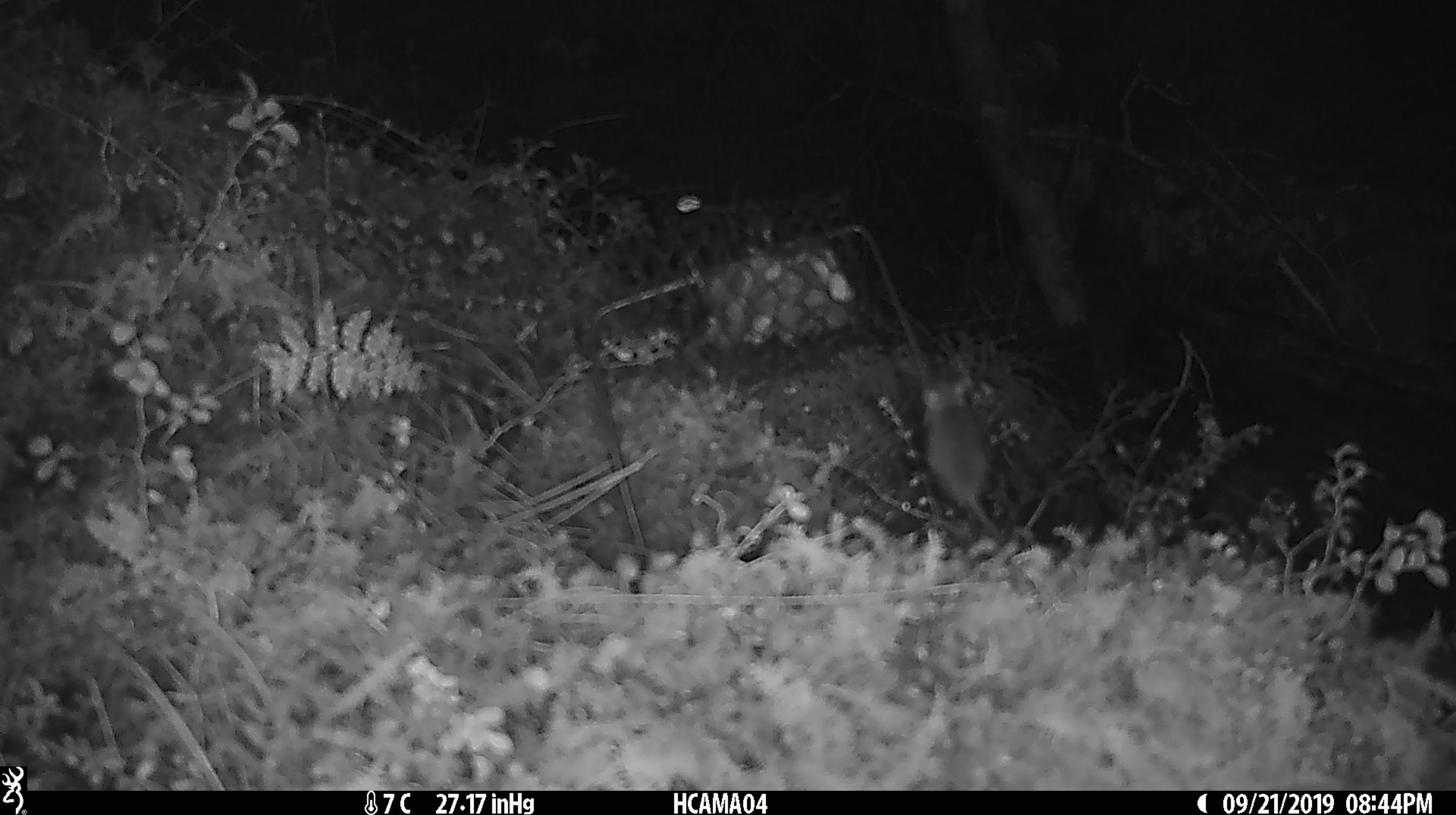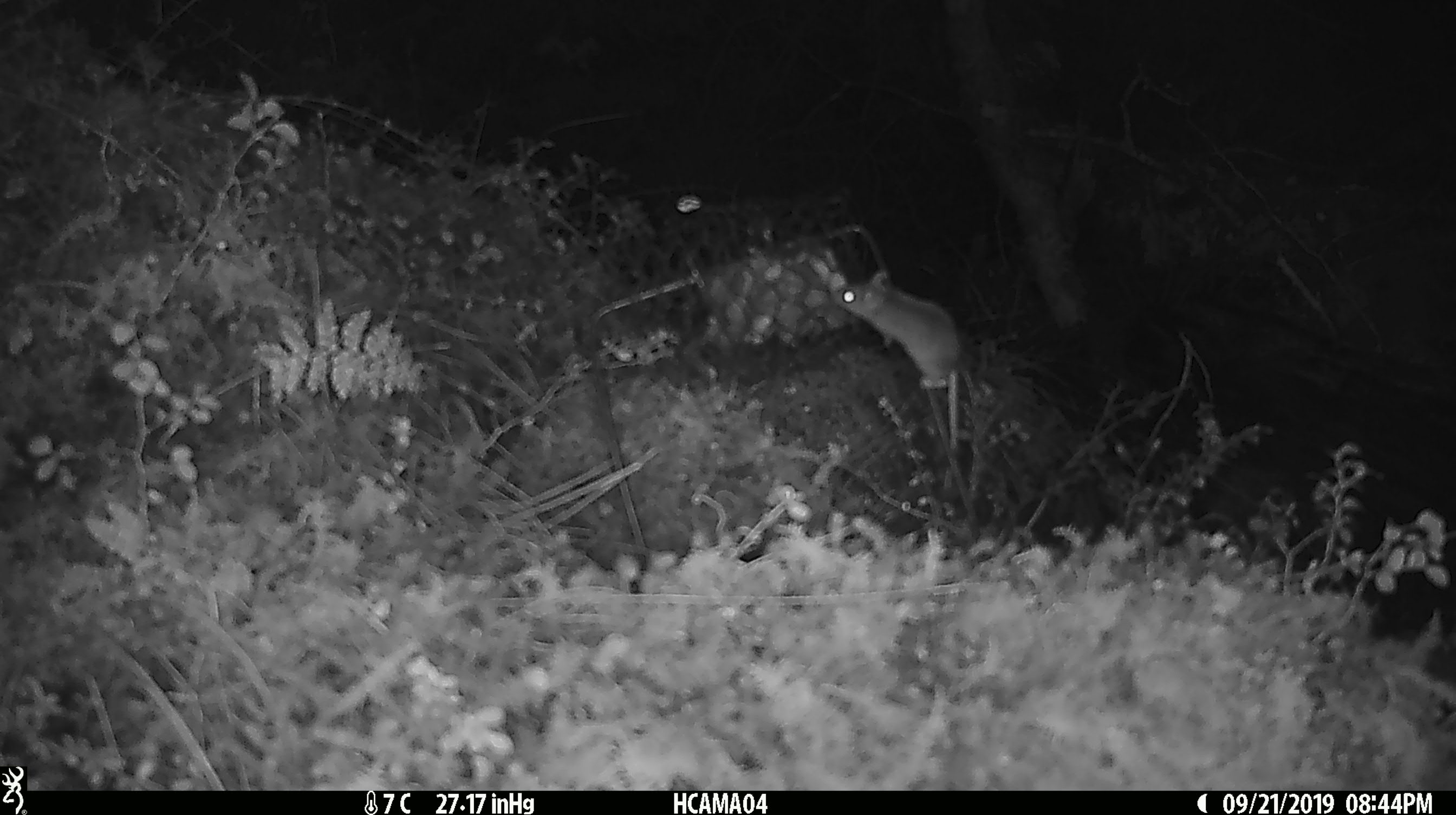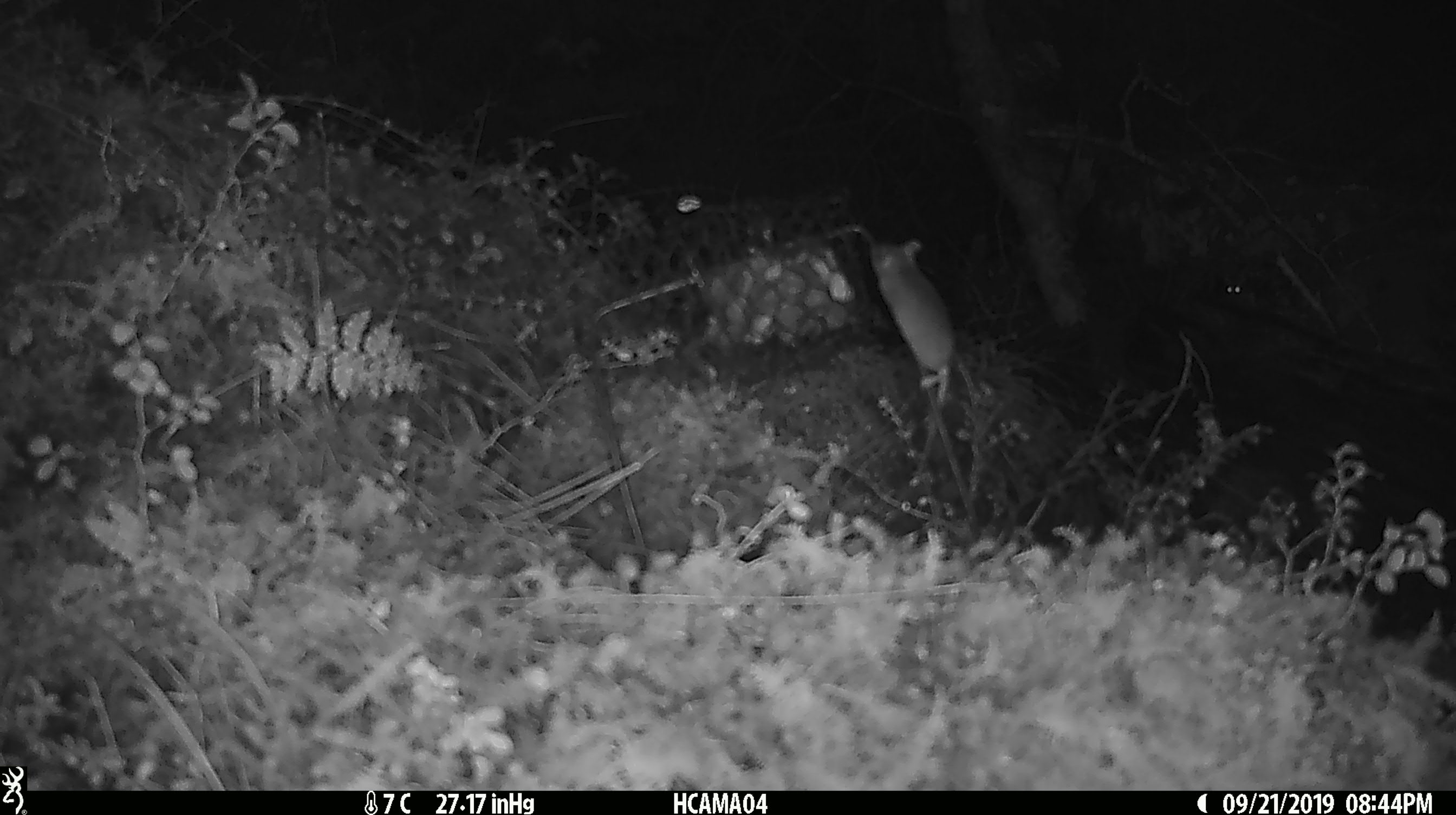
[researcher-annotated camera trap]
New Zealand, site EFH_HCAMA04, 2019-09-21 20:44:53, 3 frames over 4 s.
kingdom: Animalia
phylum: Chordata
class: Mammalia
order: Rodentia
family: Muridae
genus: Mus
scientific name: Mus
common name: mouse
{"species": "mouse (Mus)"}